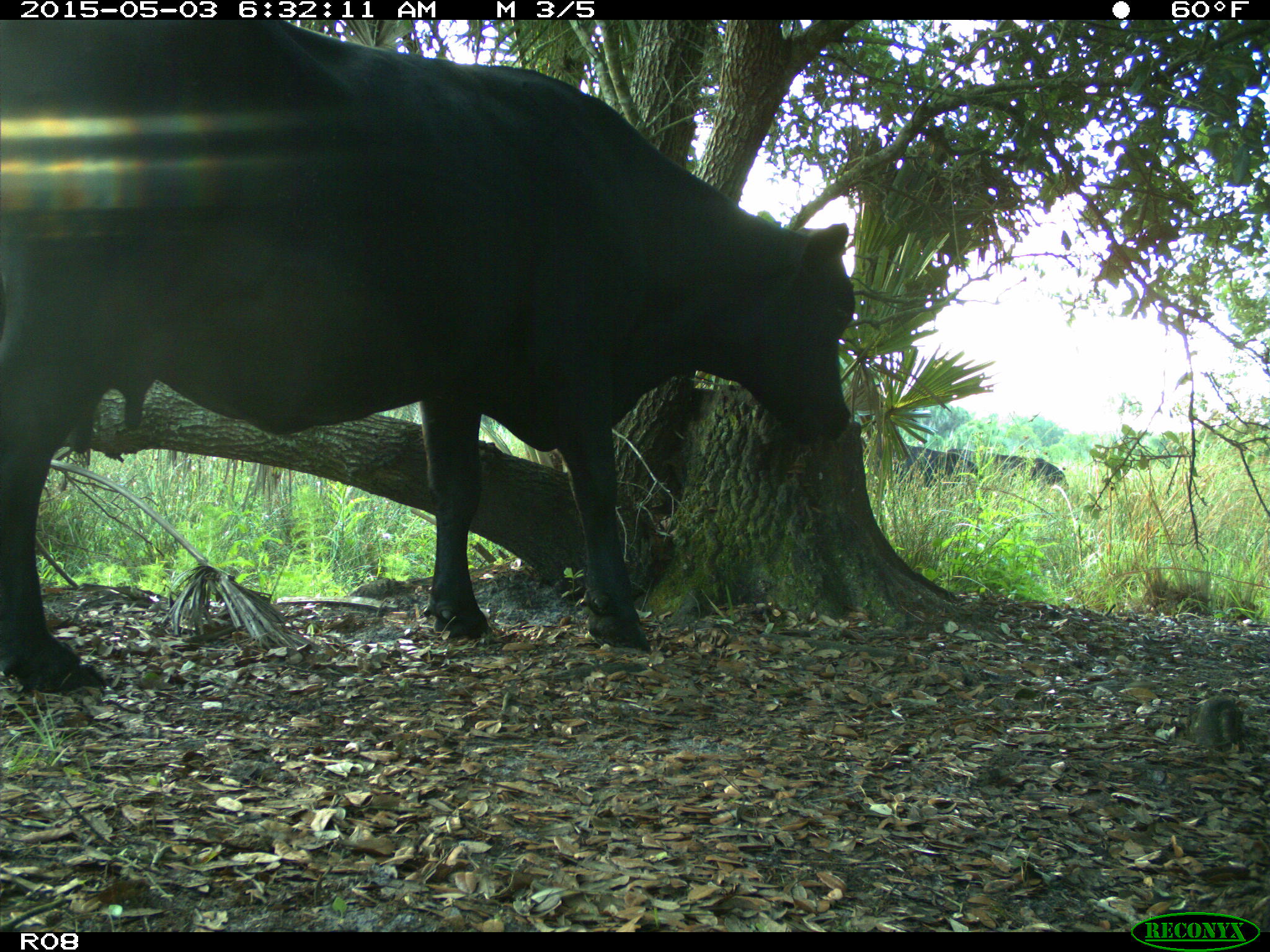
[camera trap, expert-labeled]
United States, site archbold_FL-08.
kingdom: Animalia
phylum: Chordata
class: Mammalia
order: Artiodactyla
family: Bovidae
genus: Bos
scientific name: Bos taurus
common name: domestic cow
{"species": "Bos taurus (domestic cow)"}